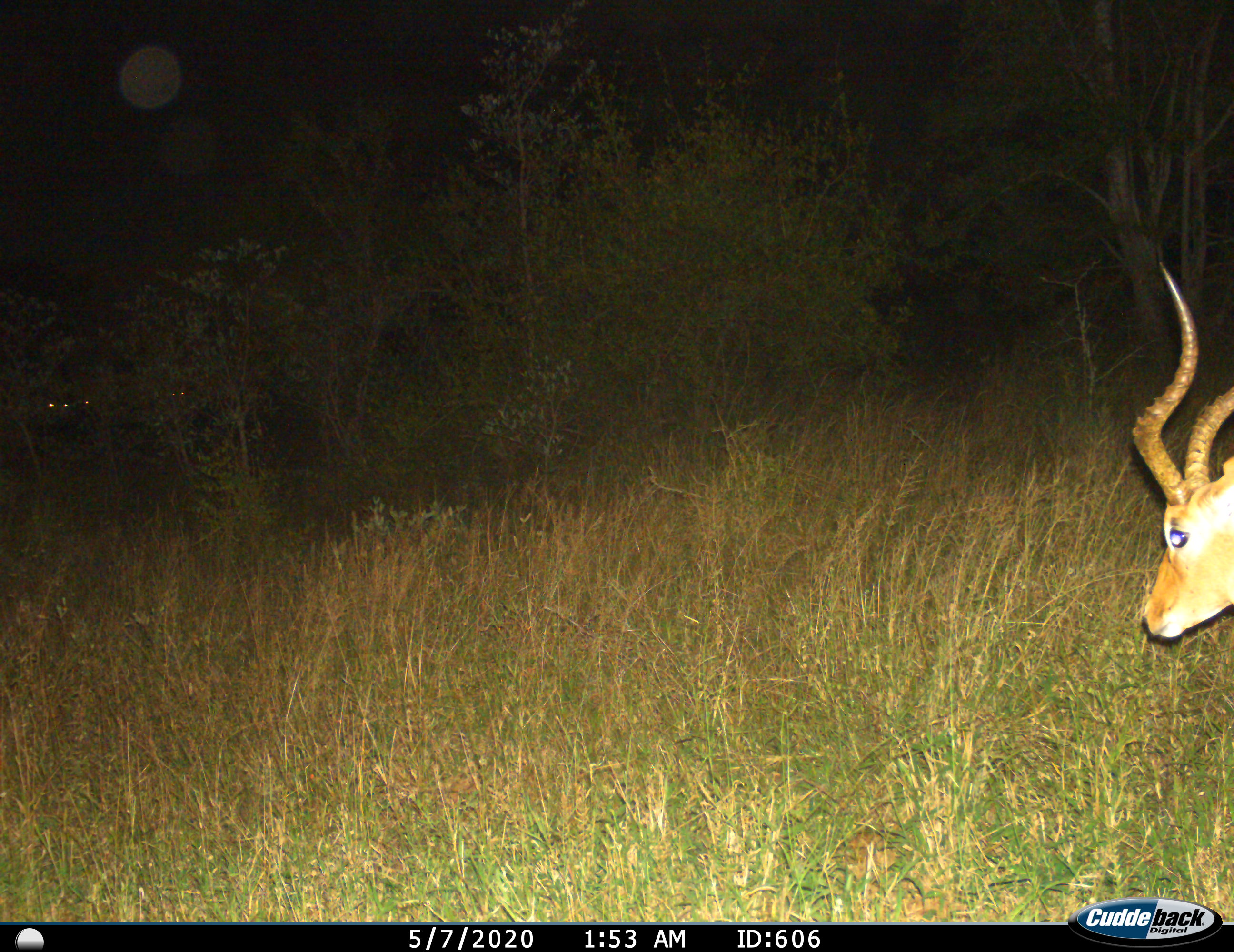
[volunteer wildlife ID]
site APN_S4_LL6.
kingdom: Animalia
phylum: Chordata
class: Mammalia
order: Artiodactyla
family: Bovidae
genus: Aepyceros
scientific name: Aepyceros melampus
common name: impala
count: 1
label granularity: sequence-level